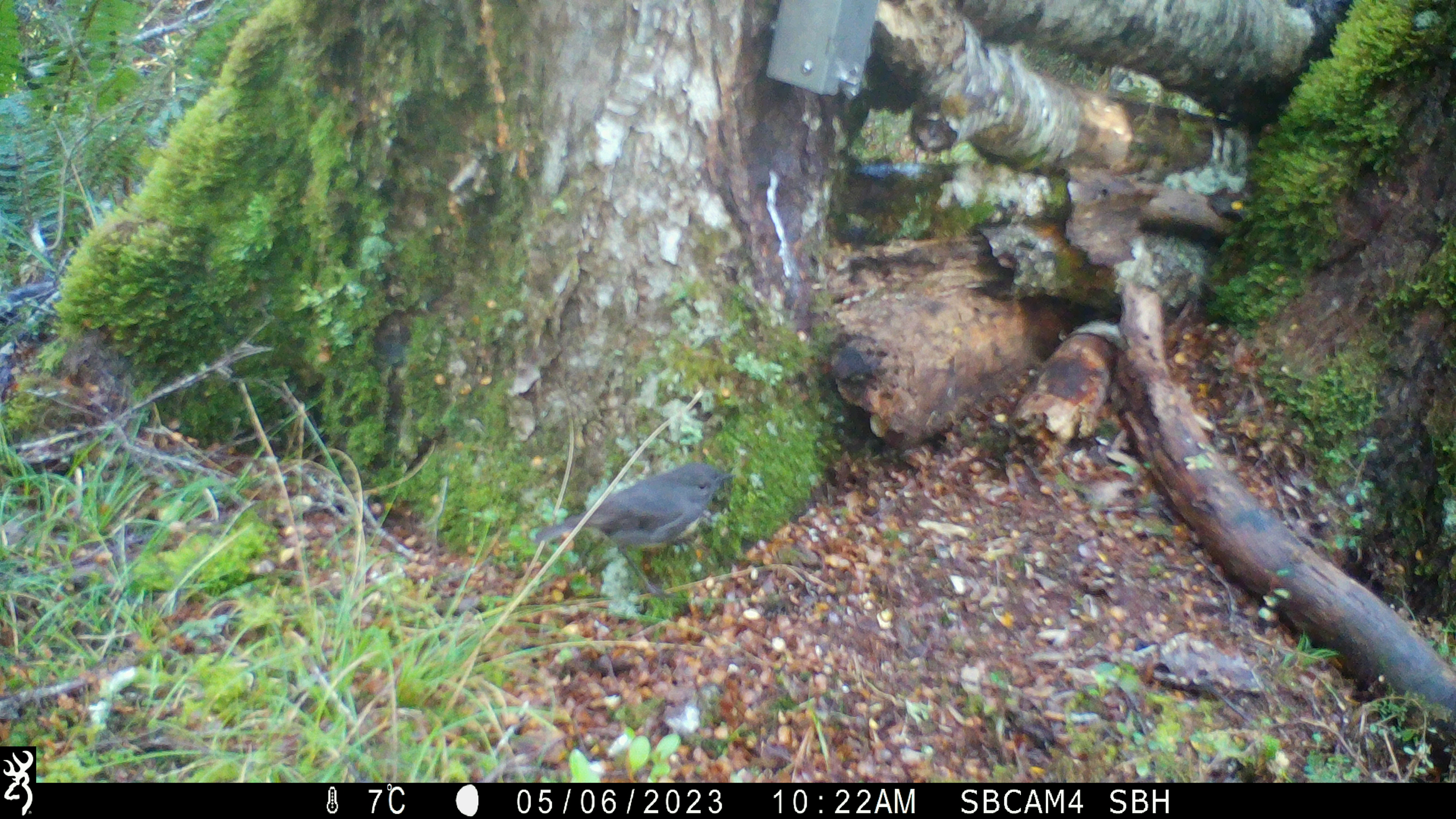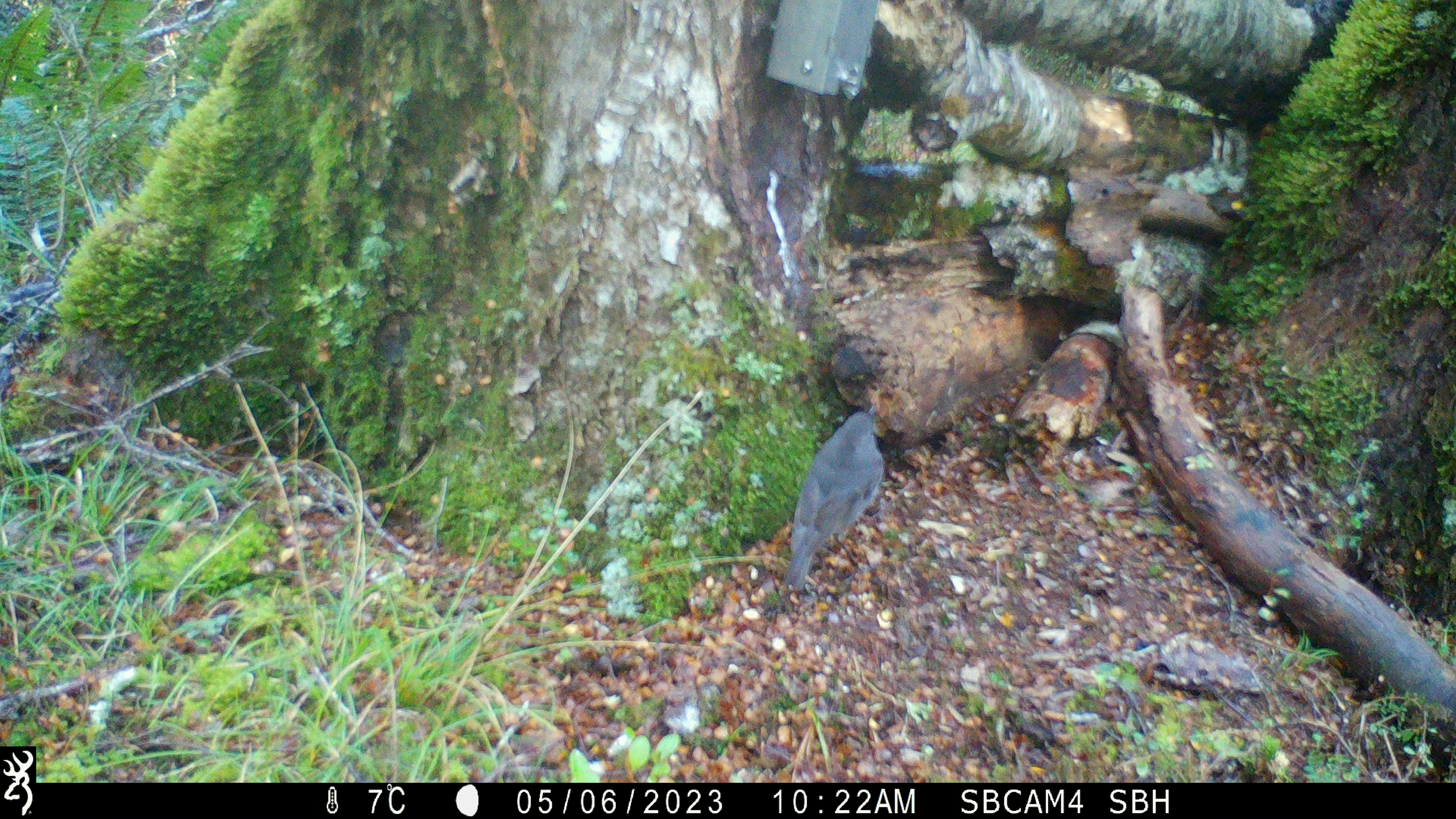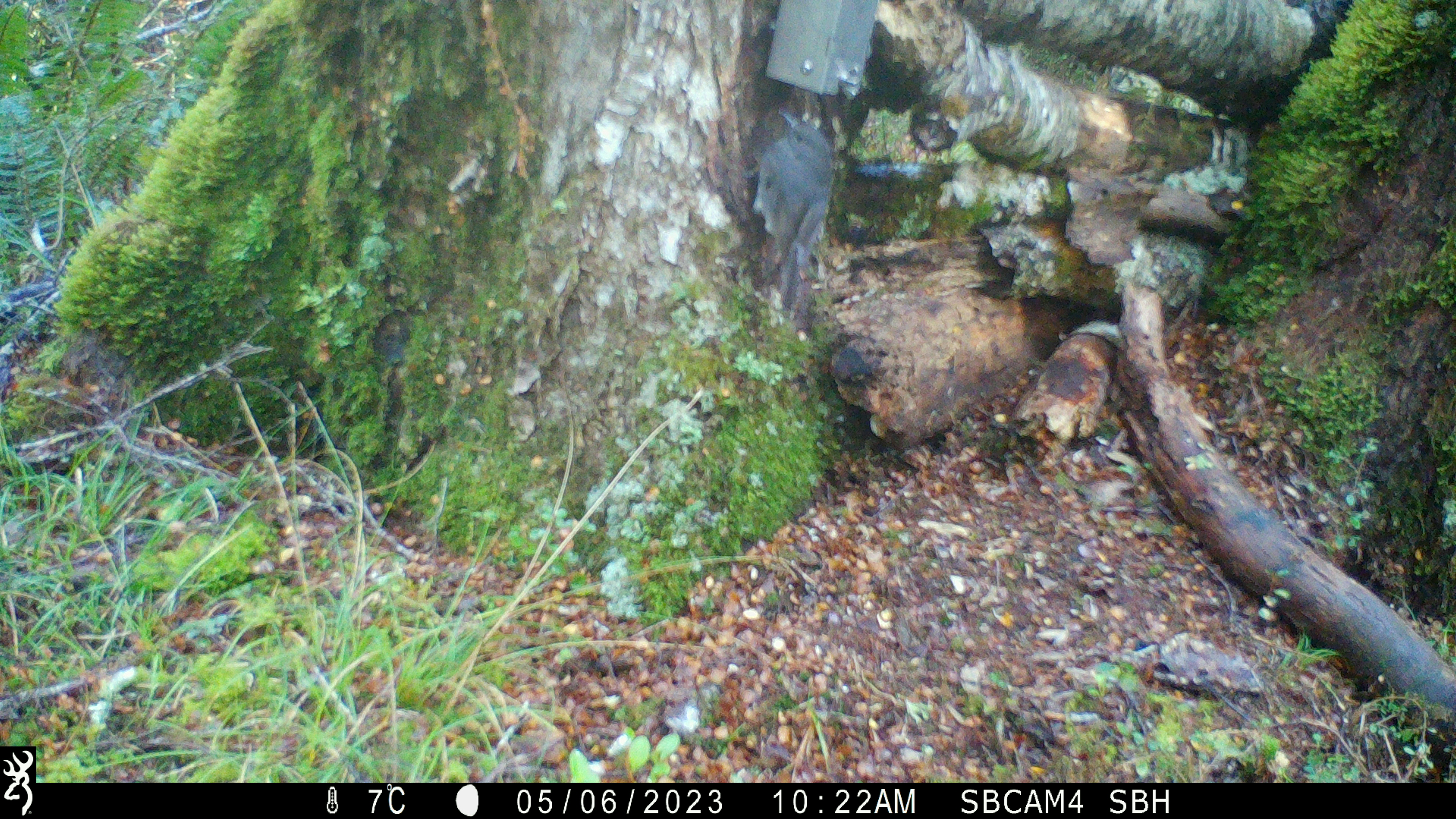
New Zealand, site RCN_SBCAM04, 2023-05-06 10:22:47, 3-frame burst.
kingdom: Animalia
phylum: Chordata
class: Aves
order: Passeriformes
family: Petroicidae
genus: Petroica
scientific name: Petroica australis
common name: new zealand robin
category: robin